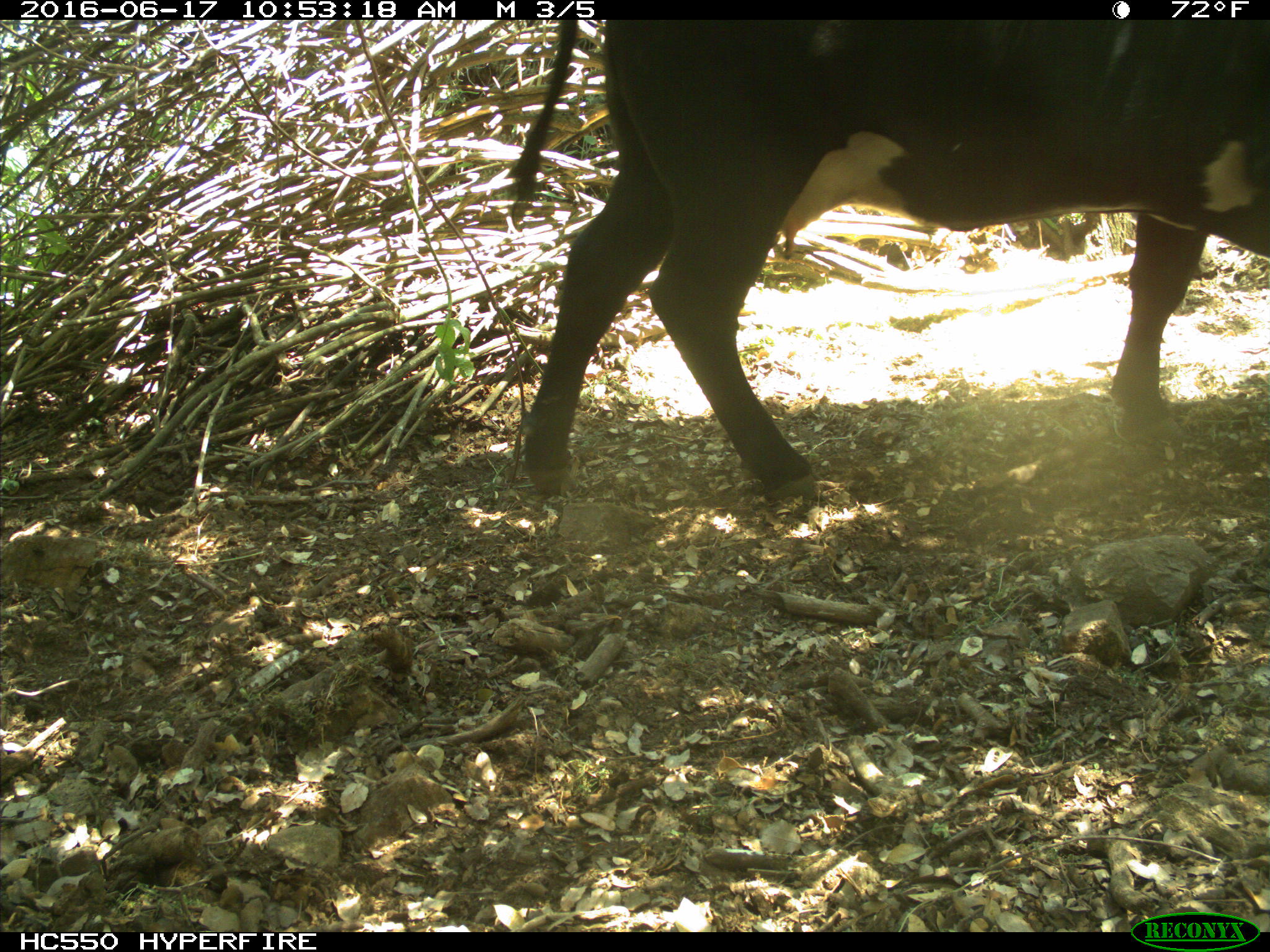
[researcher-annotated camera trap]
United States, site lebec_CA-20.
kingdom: Animalia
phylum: Chordata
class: Mammalia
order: Artiodactyla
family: Bovidae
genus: Bos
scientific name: Bos taurus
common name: domestic cow